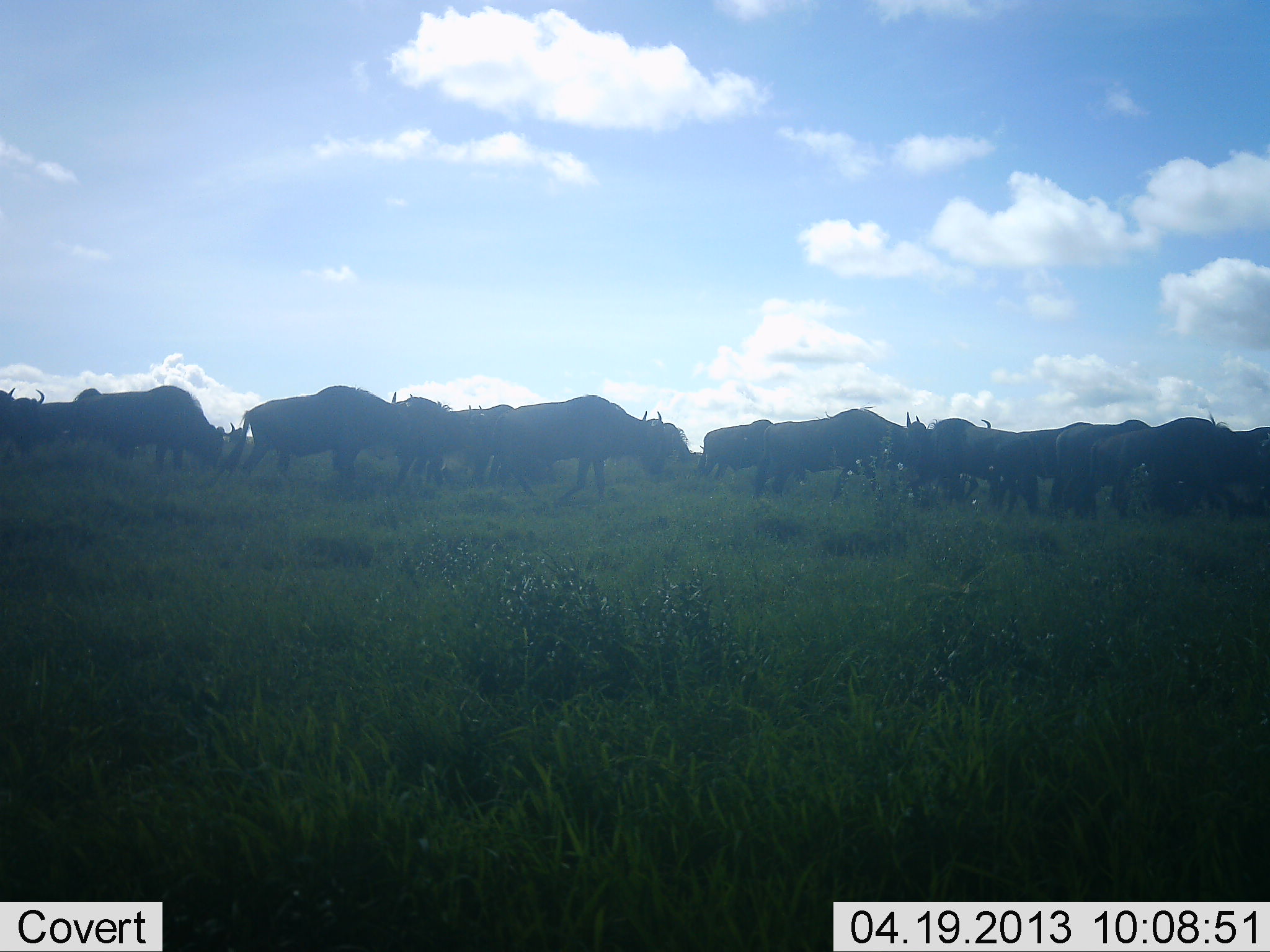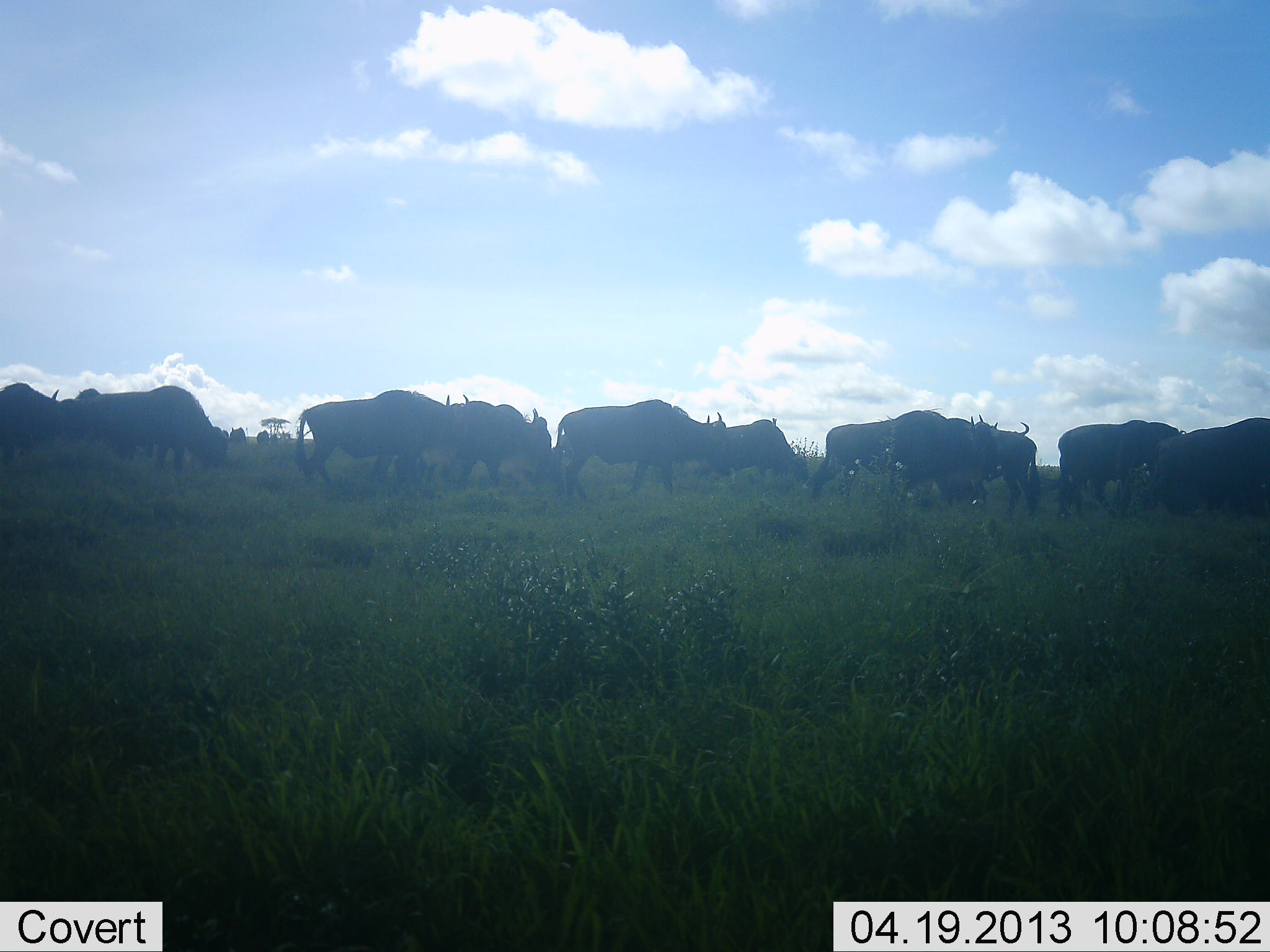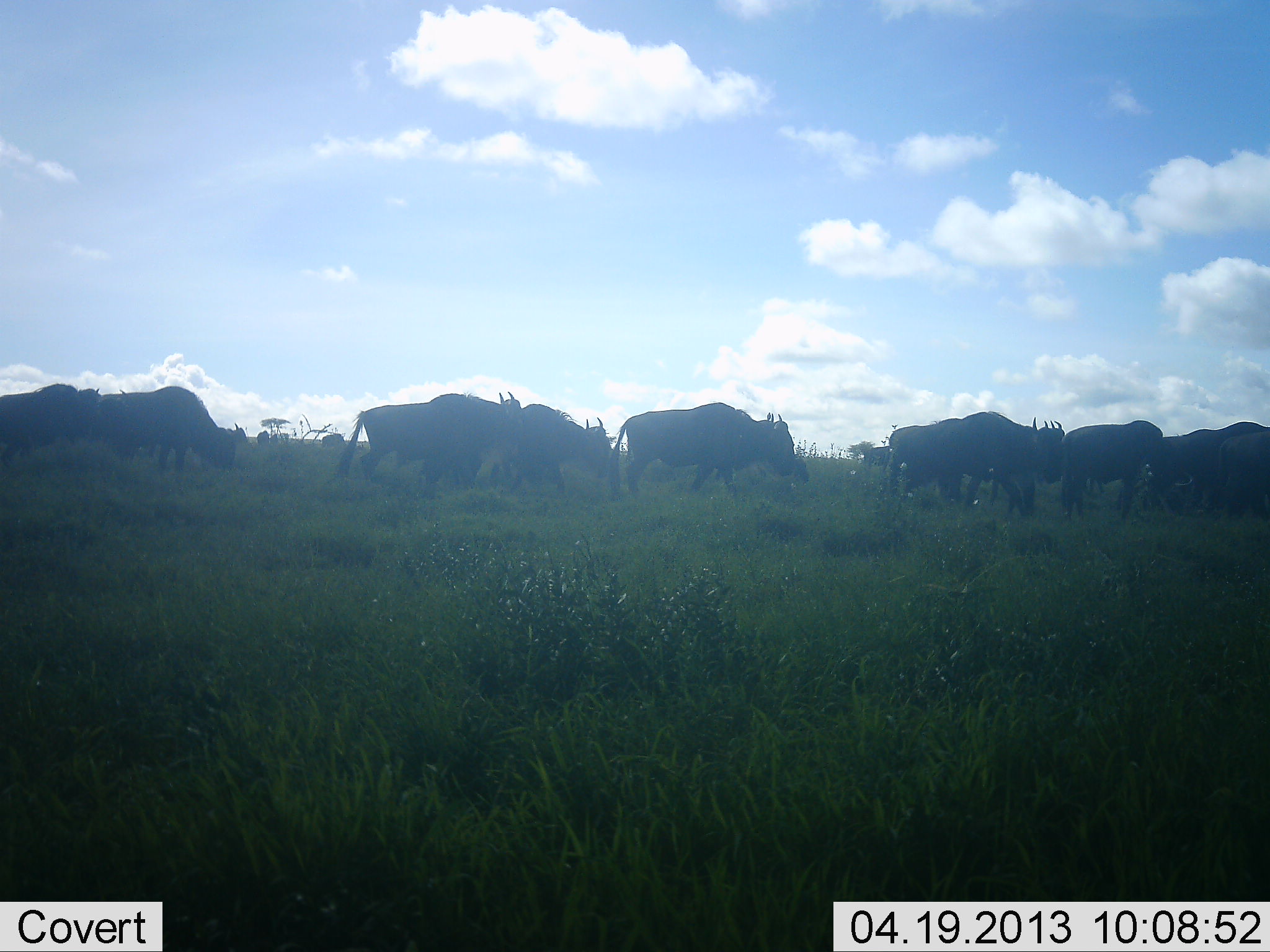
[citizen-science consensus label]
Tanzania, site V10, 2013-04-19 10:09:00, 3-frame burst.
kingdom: Animalia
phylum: Chordata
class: Mammalia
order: Artiodactyla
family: Bovidae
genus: Connochaetes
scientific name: Connochaetes taurinus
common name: blue wildebeest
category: wildebeest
Wildebeest (blue wildebeest) (Connochaetes taurinus), count 11-50. Behavior (volunteer vote fractions): standing 12%, resting 0%, moving 88%, interacting 0%. Young present (vote fraction): 0%. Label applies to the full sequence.